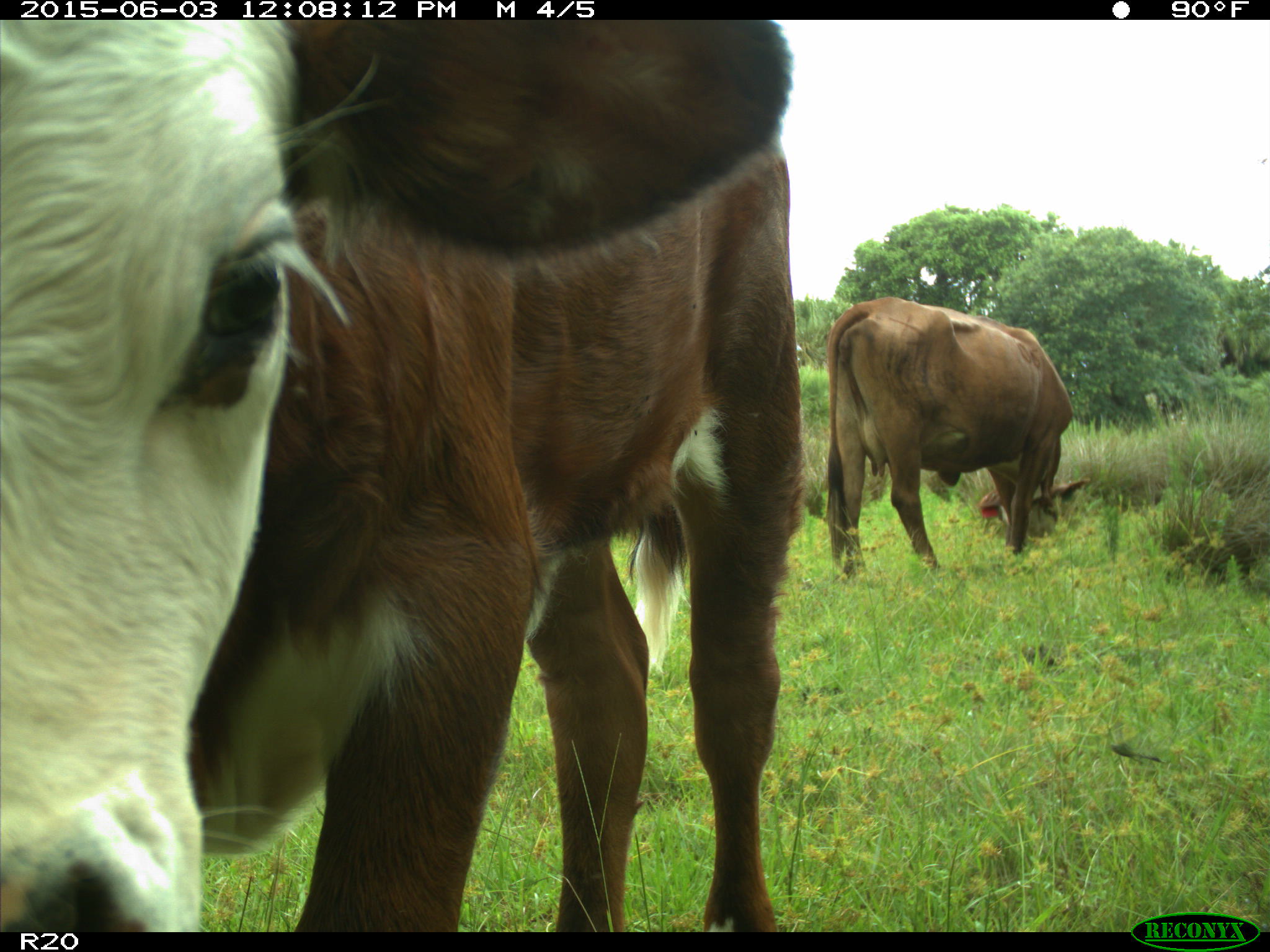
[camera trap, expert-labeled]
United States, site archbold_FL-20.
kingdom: Animalia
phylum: Chordata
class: Mammalia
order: Artiodactyla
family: Bovidae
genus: Bos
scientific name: Bos taurus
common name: domestic cow